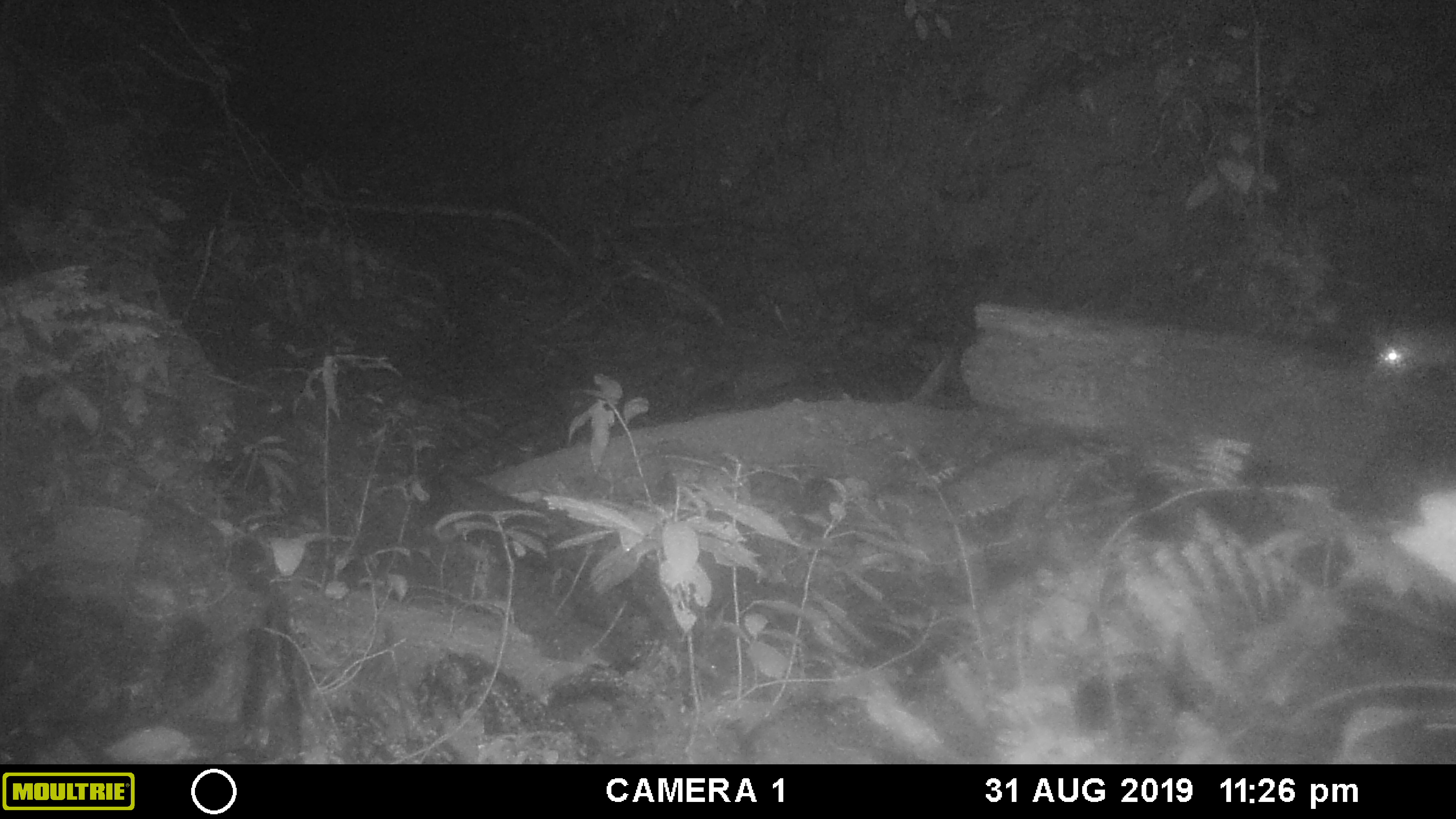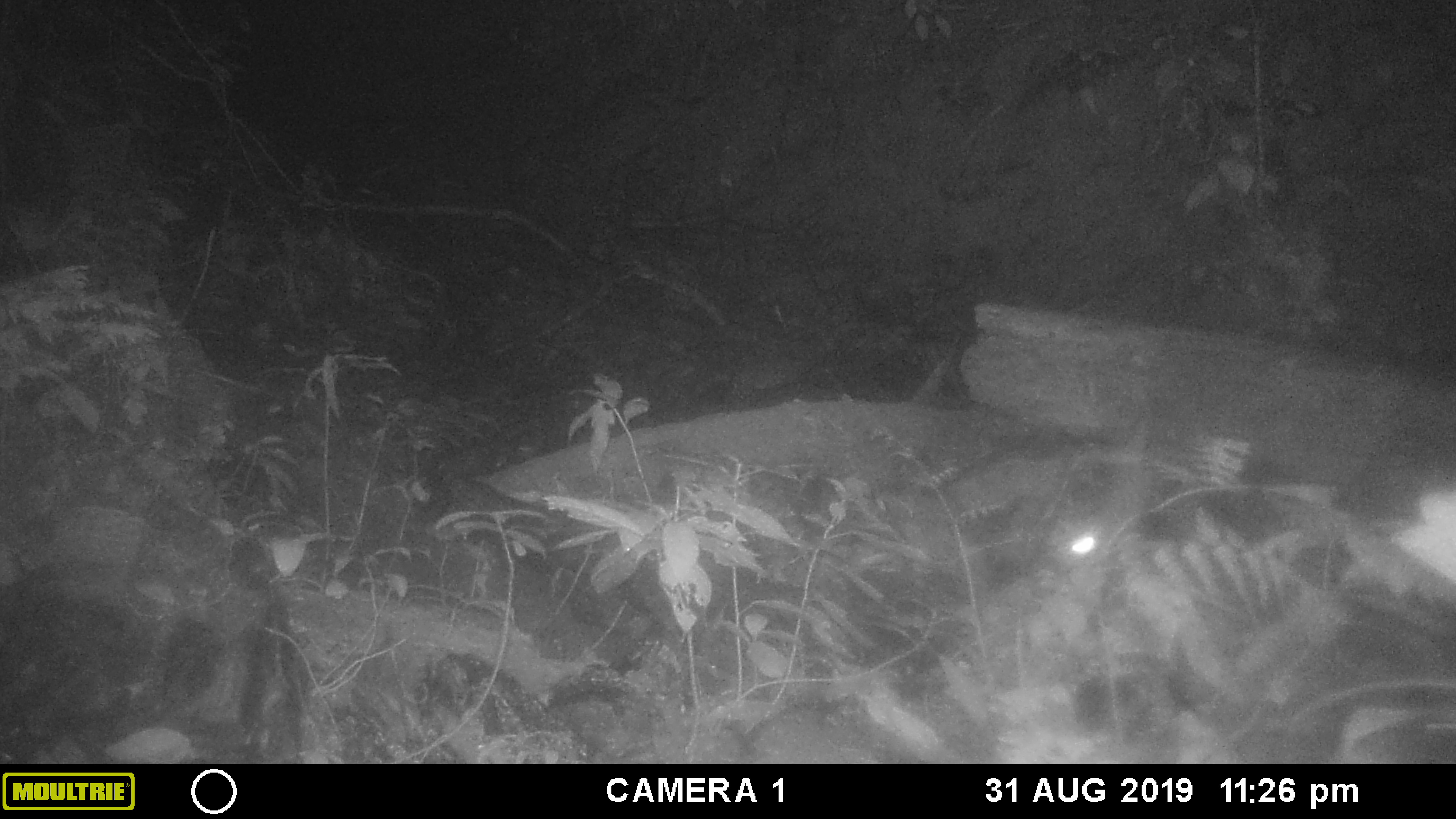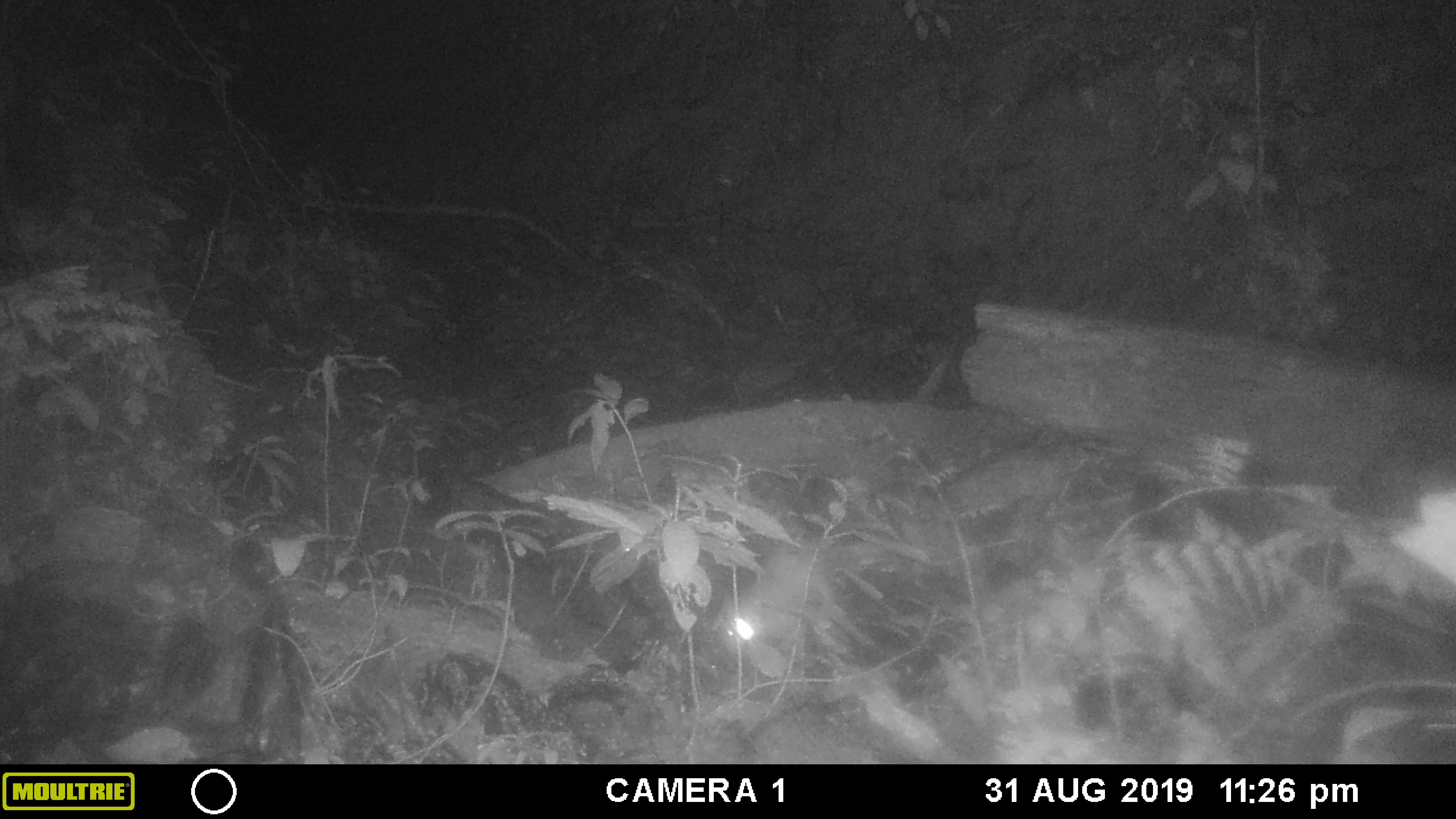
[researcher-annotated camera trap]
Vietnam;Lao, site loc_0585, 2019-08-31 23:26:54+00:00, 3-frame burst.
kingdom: Animalia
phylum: Chordata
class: Mammalia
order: Carnivora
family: Mustelidae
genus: Melogale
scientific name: Melogale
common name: ferret badger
Ferret badger (Melogale). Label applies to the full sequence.